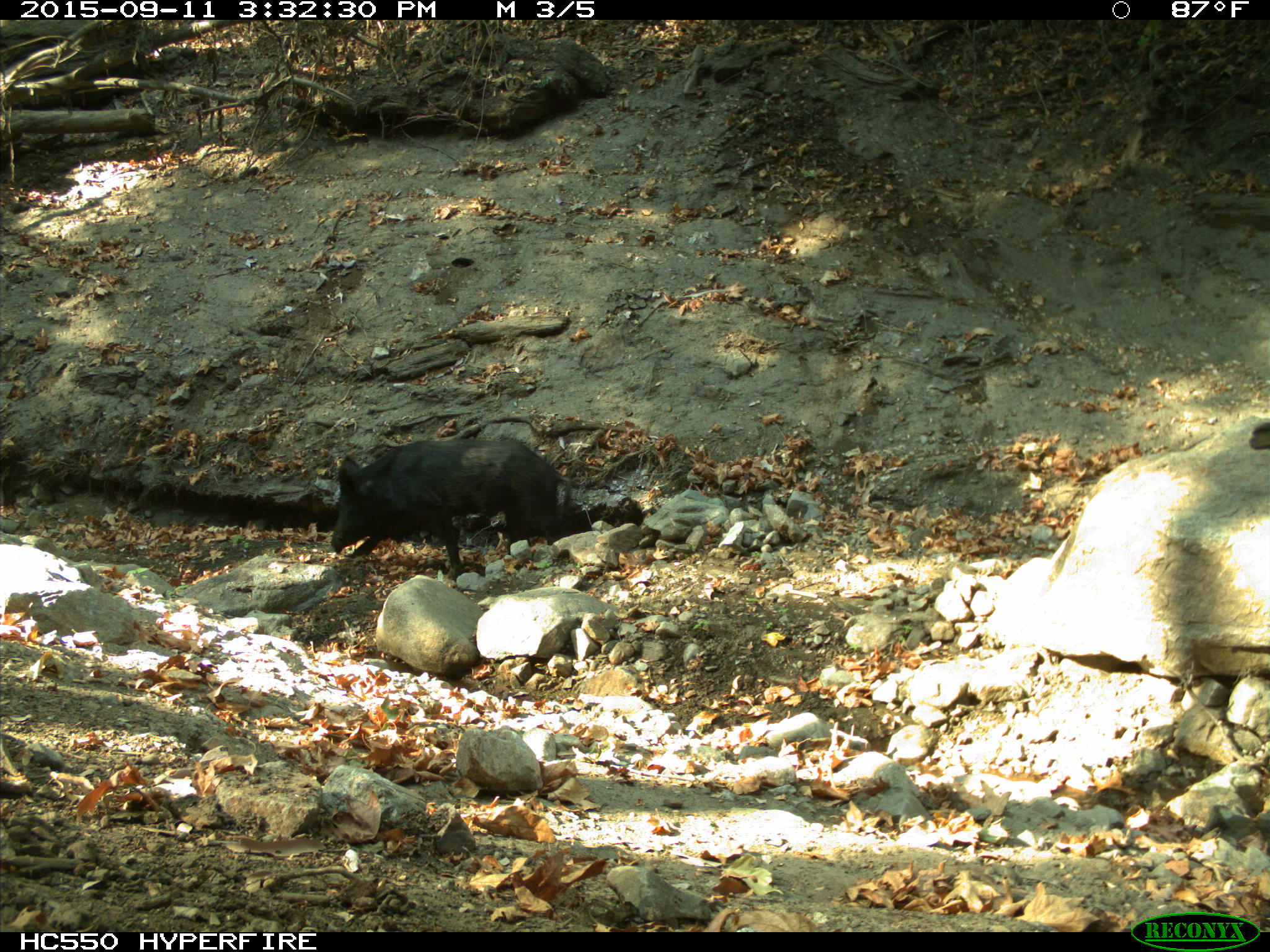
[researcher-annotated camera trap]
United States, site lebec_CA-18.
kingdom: Animalia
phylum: Chordata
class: Mammalia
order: Artiodactyla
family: Suidae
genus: Sus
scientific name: Sus scrofa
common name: wild boar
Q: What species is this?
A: Sus scrofa (wild boar).